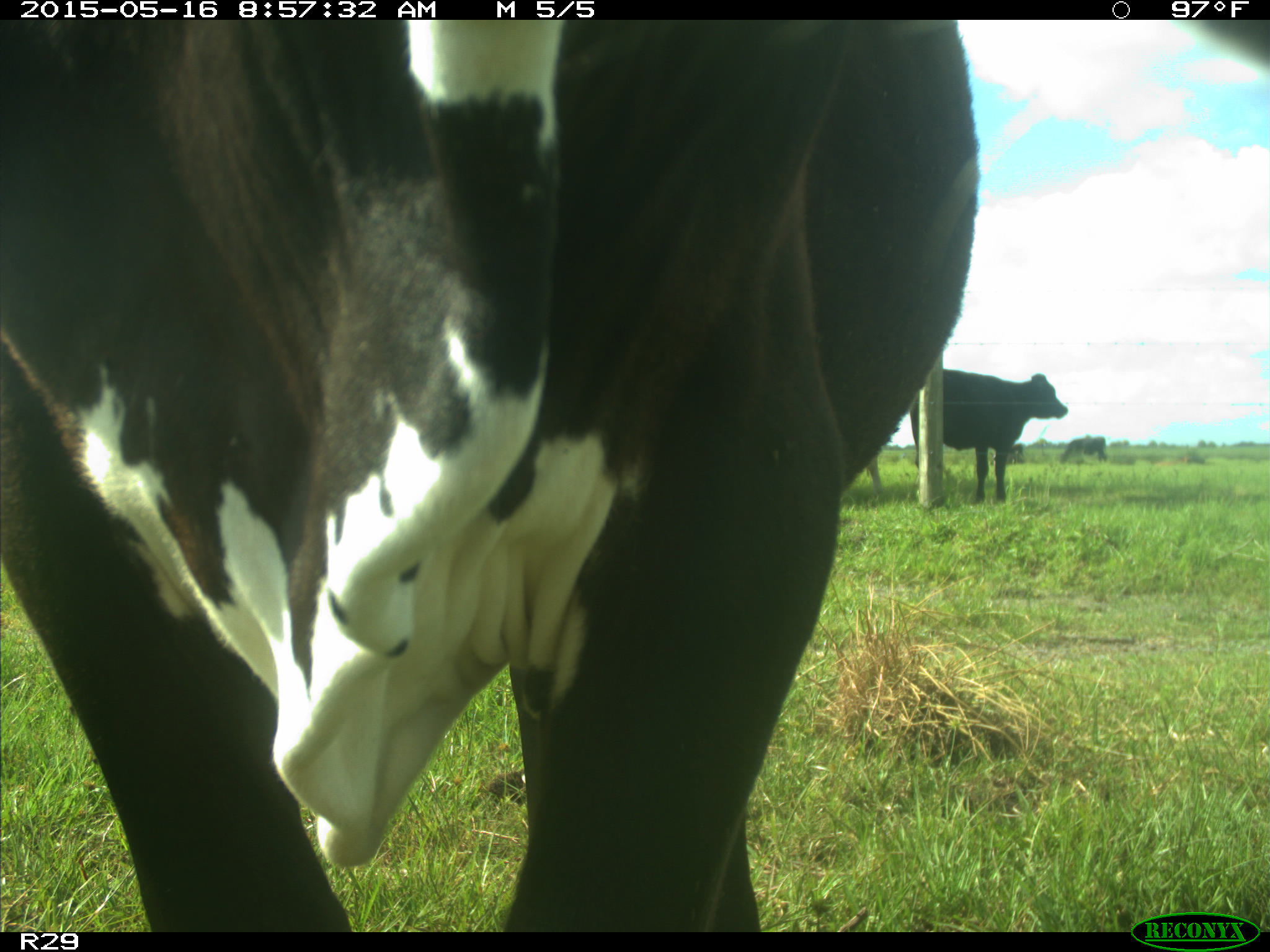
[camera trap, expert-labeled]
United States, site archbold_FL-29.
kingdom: Animalia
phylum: Chordata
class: Mammalia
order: Artiodactyla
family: Bovidae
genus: Bos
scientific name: Bos taurus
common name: domestic cow